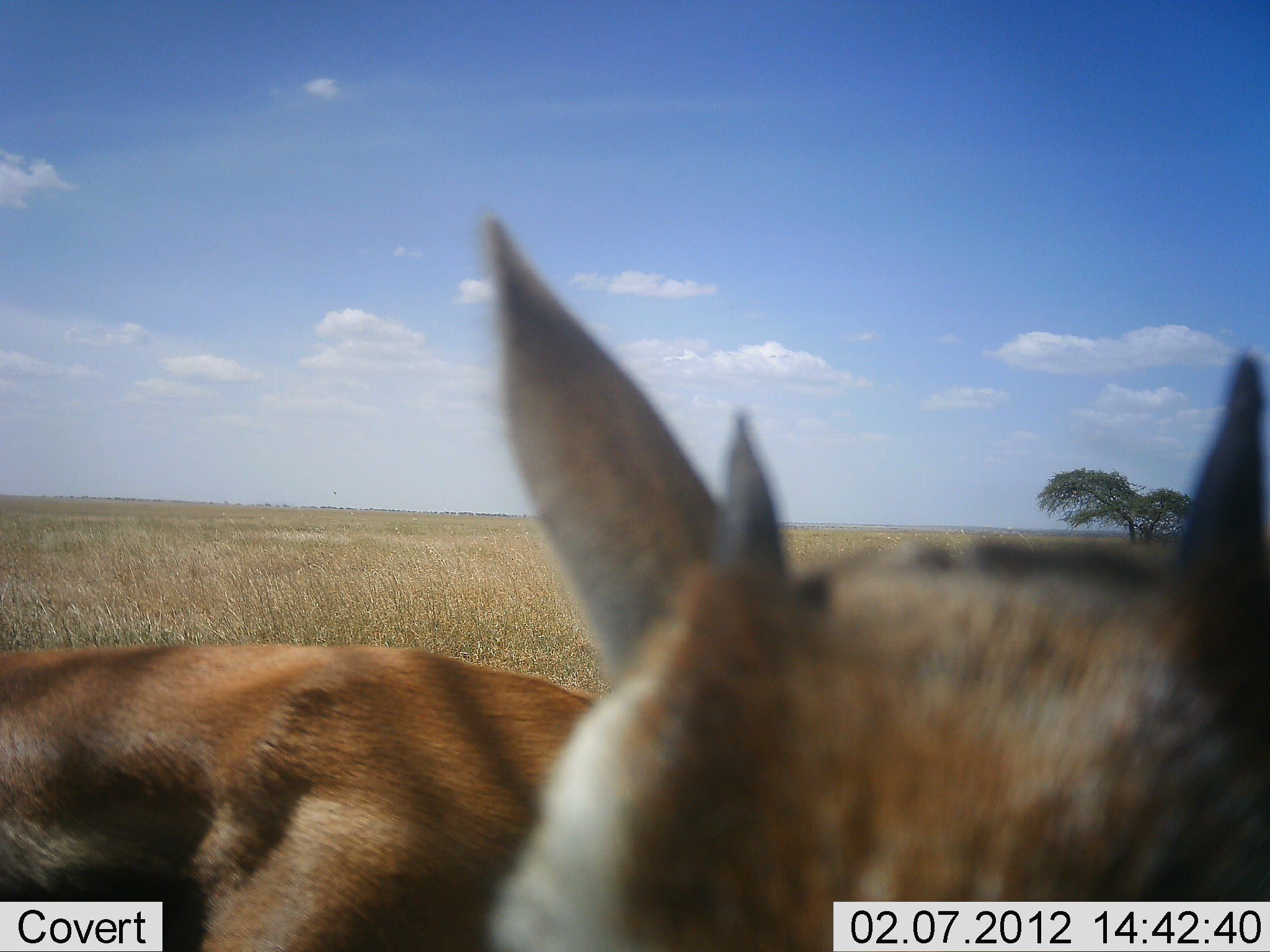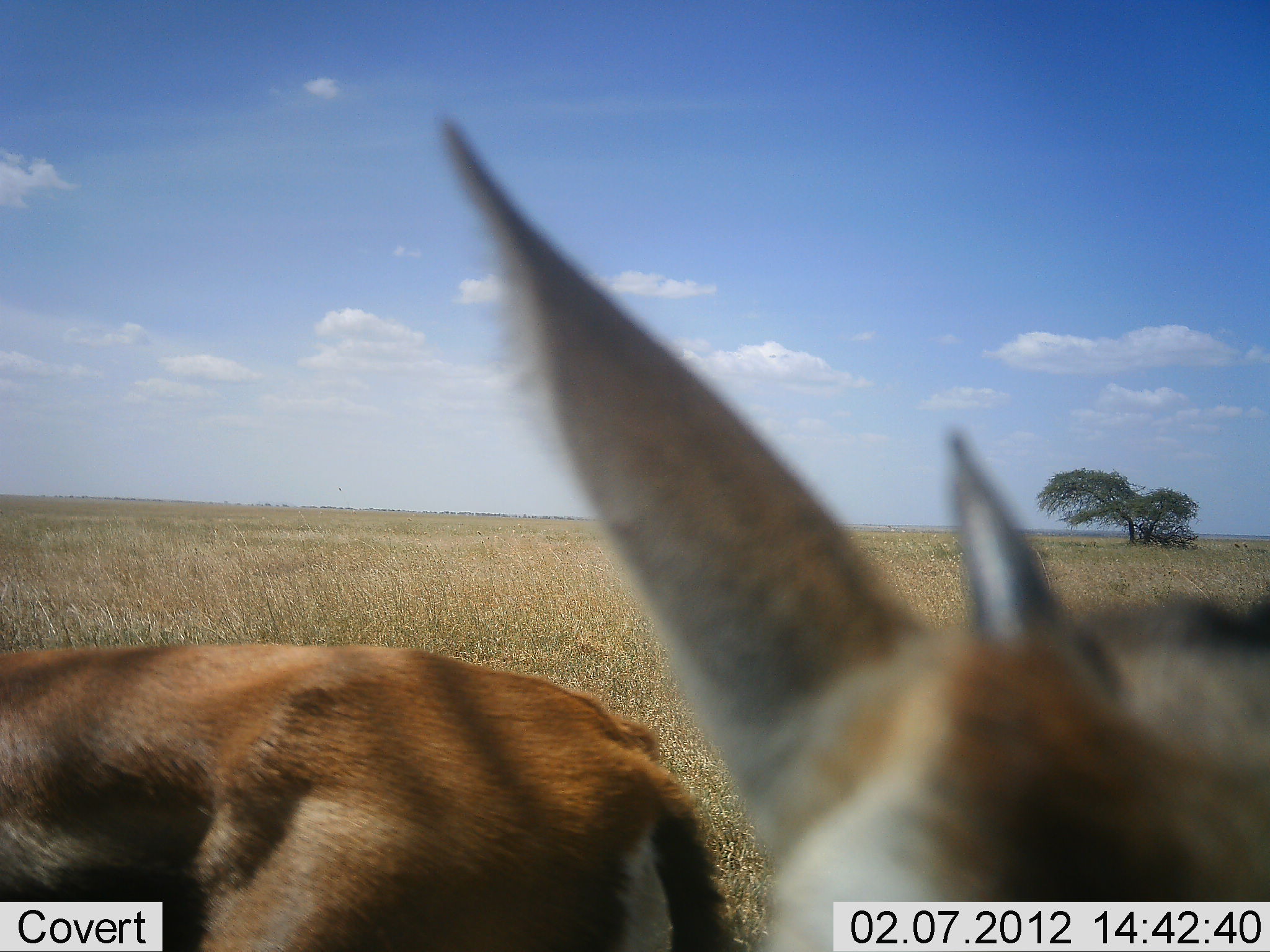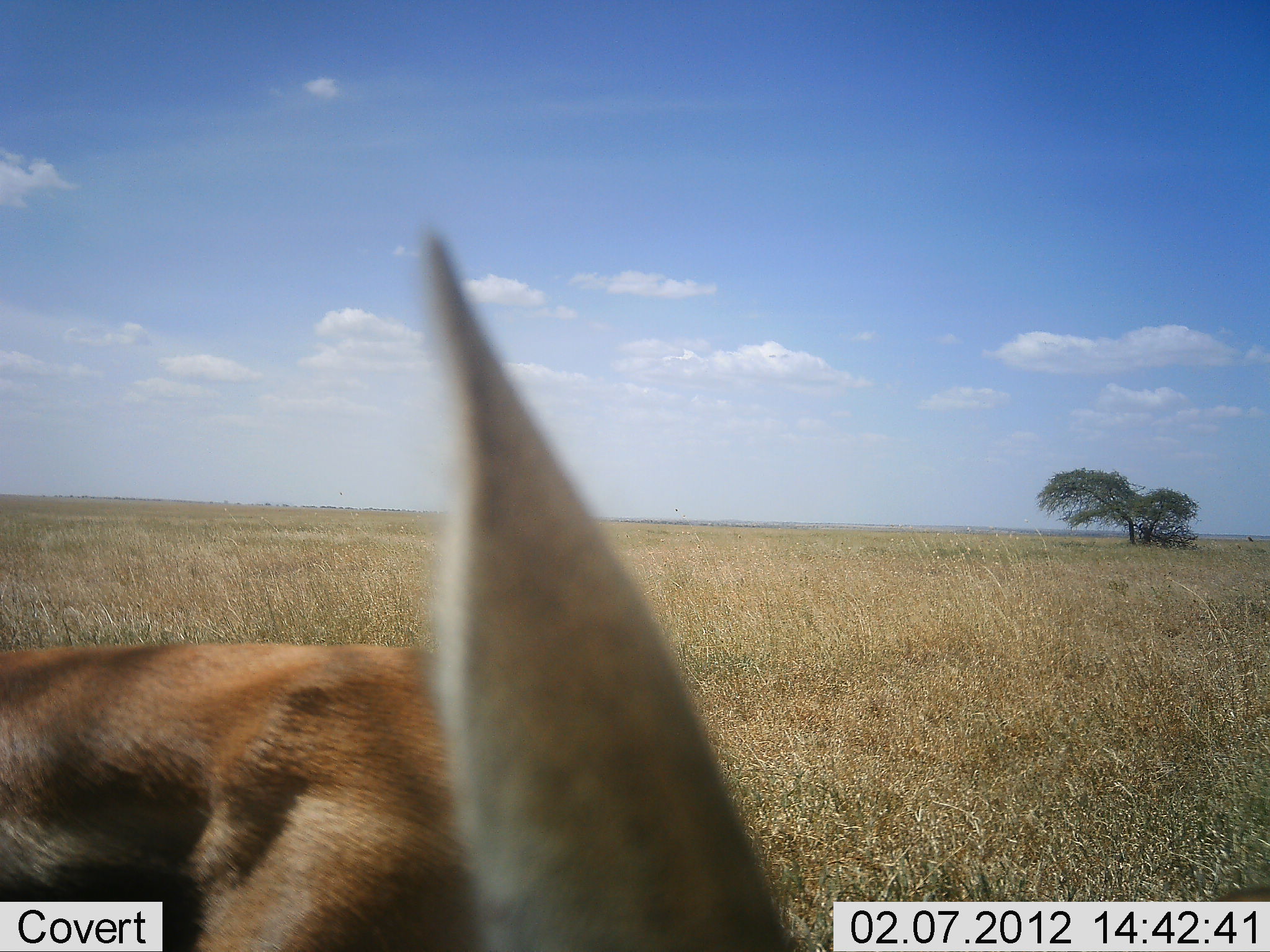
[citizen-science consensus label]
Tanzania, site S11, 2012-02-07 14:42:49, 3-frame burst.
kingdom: Animalia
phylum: Chordata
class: Mammalia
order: Artiodactyla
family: Bovidae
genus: Eudorcas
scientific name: Eudorcas thomsonii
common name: thomson's gazelle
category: gazellethomsons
Gazellethomsons (thomson's gazelle) (Eudorcas thomsonii), count 2. Behavior (volunteer vote fractions): standing 94%, resting 6%, moving 0%, interacting 0%. Young present (vote fraction): 19%. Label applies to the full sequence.